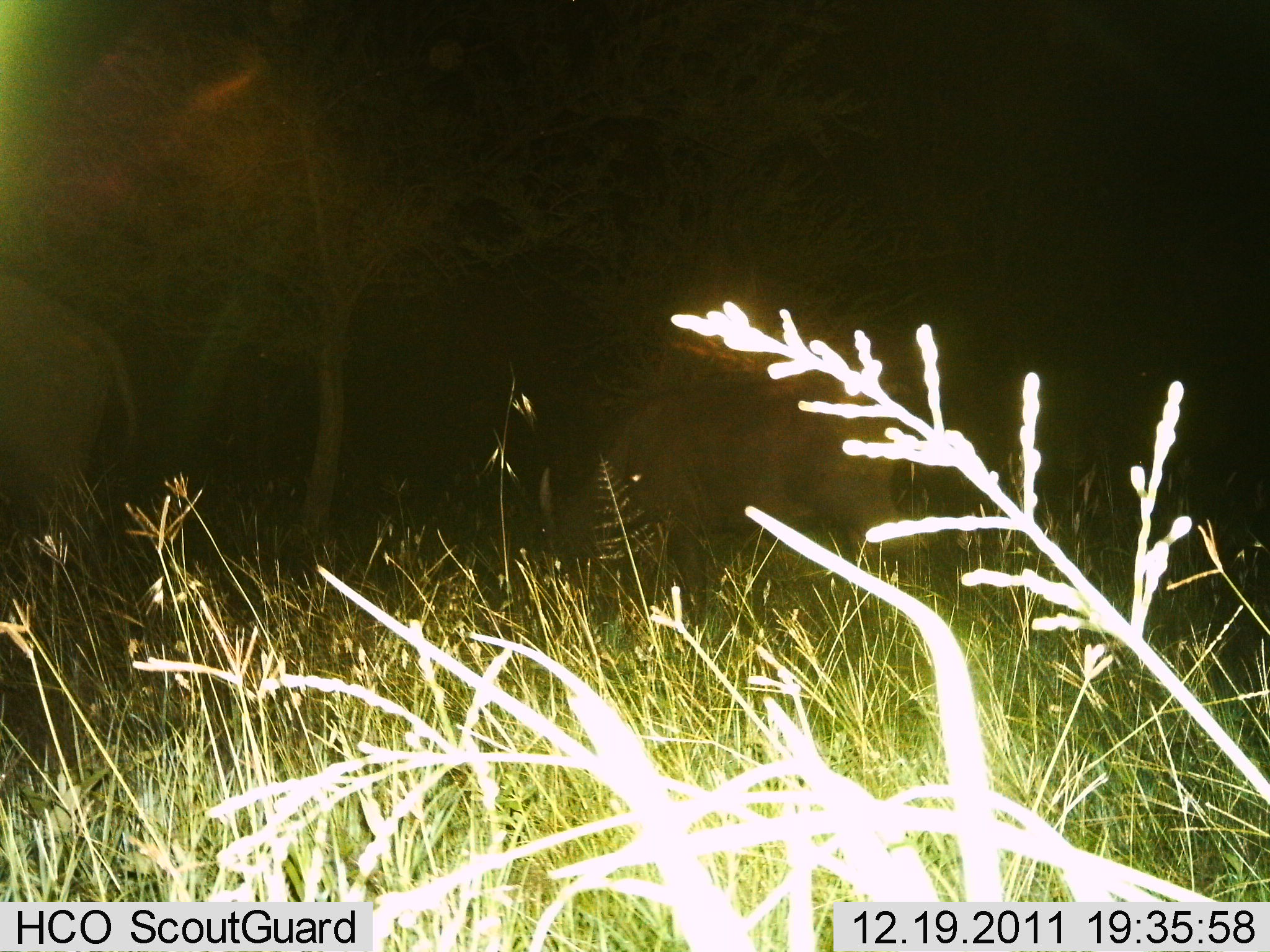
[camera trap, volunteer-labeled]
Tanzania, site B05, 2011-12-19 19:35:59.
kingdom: Animalia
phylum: Chordata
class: Mammalia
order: Artiodactyla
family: Bovidae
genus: Connochaetes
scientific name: Connochaetes taurinus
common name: blue wildebeest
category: wildebeest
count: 2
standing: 20%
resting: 0%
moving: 40%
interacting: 0%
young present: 0%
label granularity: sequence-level